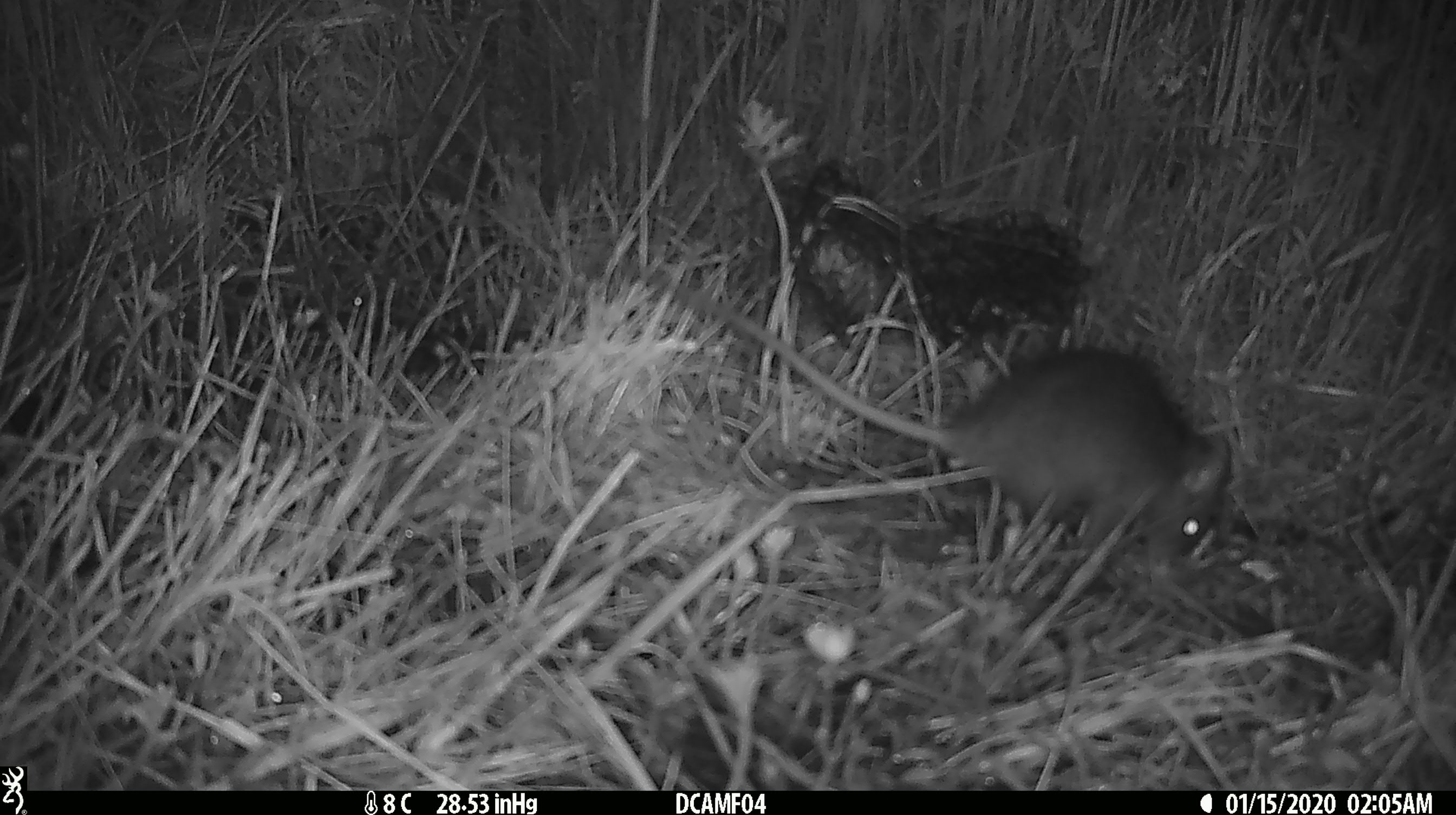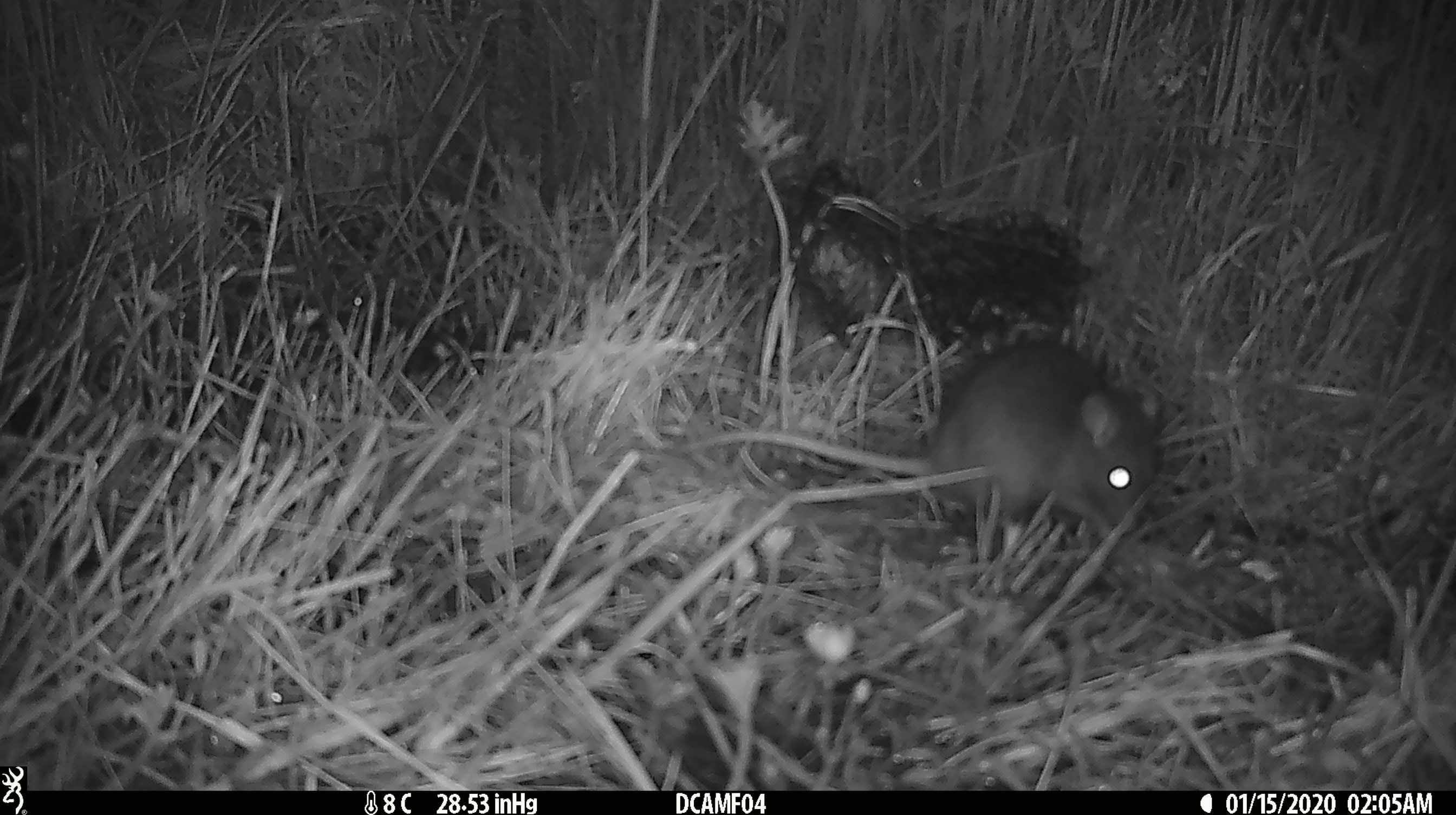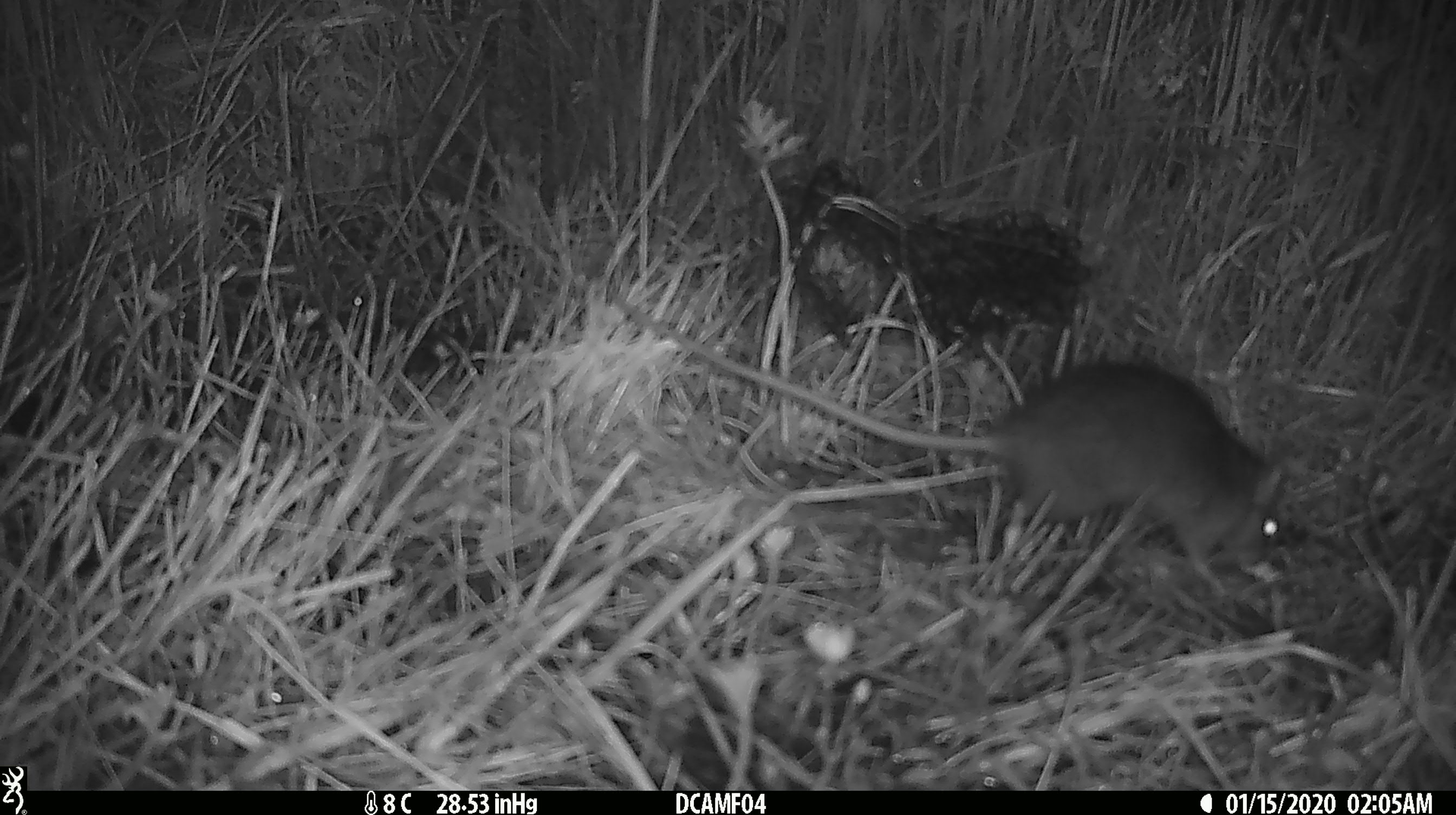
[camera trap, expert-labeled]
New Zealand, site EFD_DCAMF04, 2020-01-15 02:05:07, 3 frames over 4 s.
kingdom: Animalia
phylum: Chordata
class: Mammalia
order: Rodentia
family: Muridae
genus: Rattus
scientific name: Rattus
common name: rat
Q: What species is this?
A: Rat (Rattus).